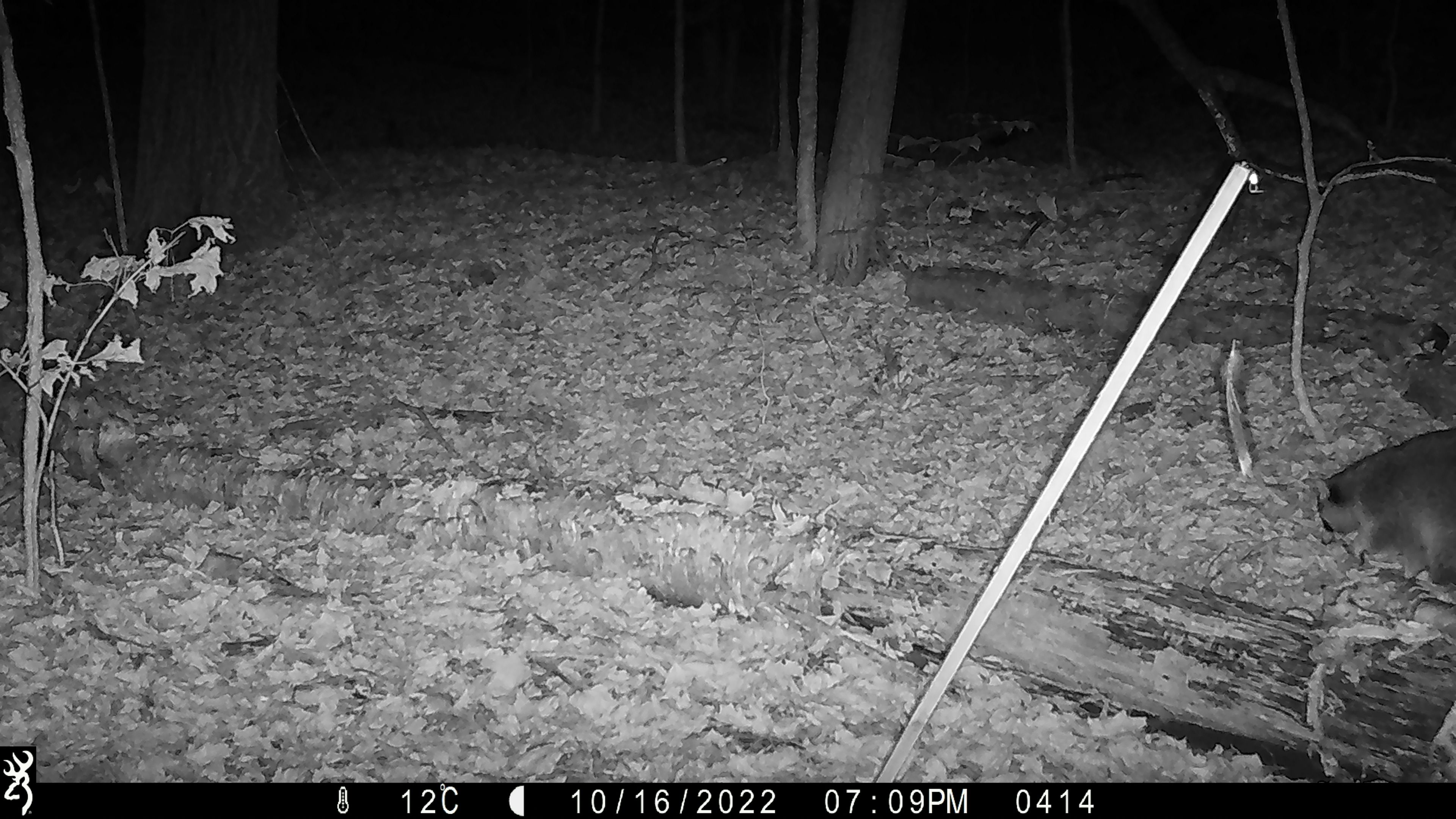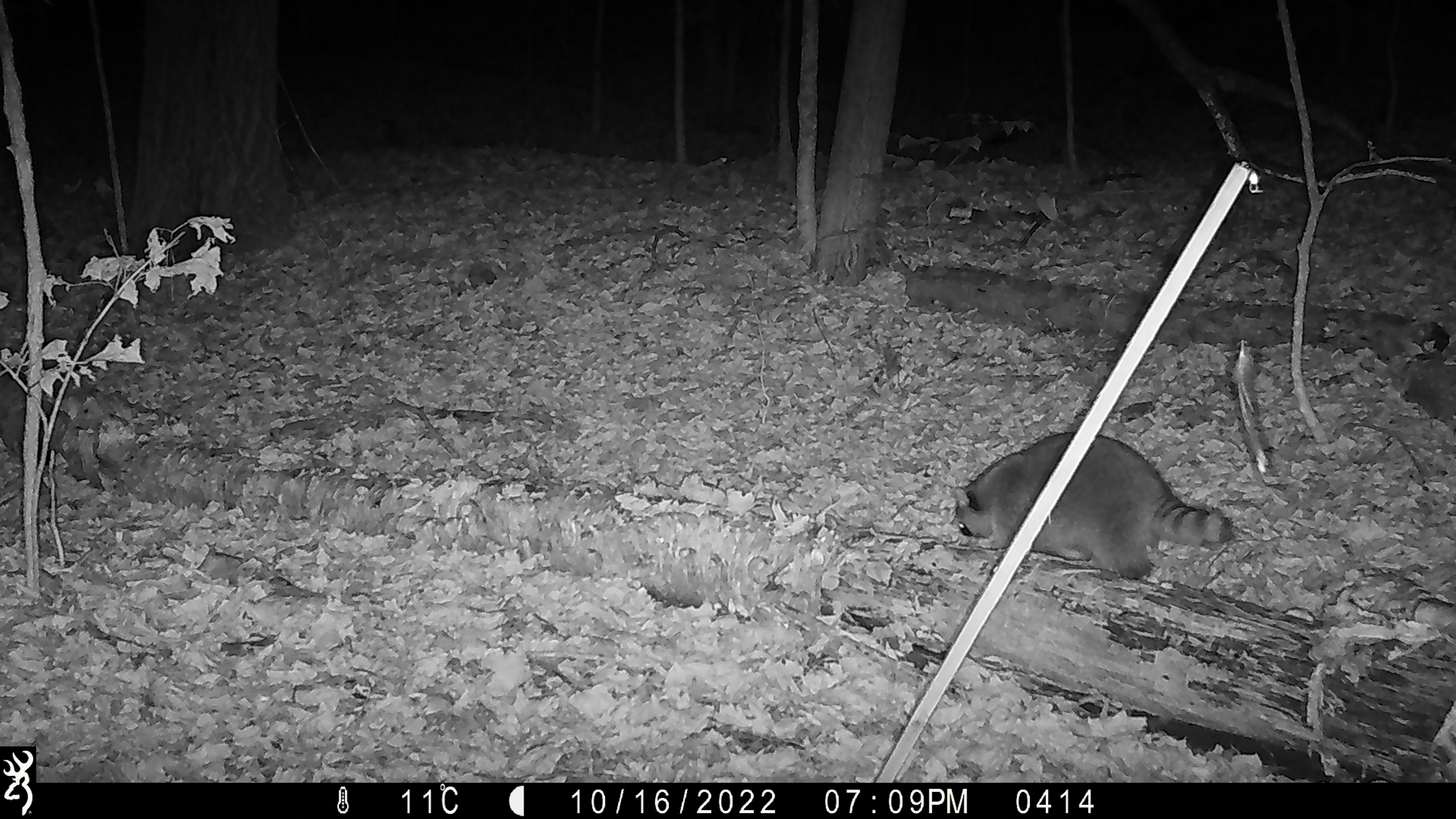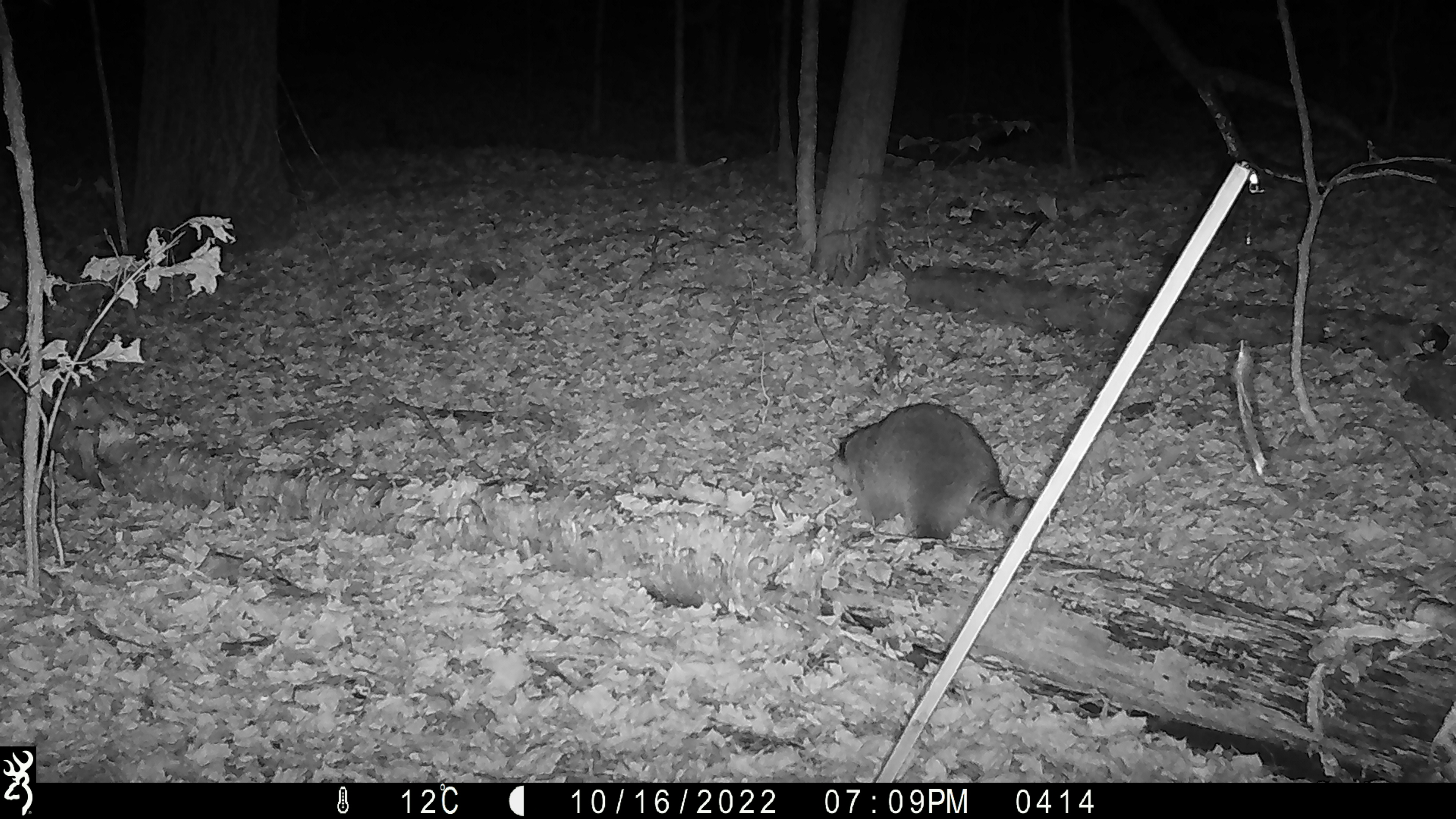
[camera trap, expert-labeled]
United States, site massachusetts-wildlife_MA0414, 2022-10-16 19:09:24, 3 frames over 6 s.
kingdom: Animalia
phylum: Chordata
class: Mammalia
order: Carnivora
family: Procyonidae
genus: Procyon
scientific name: Procyon lotor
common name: raccoon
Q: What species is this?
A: Raccoon (Procyon lotor).